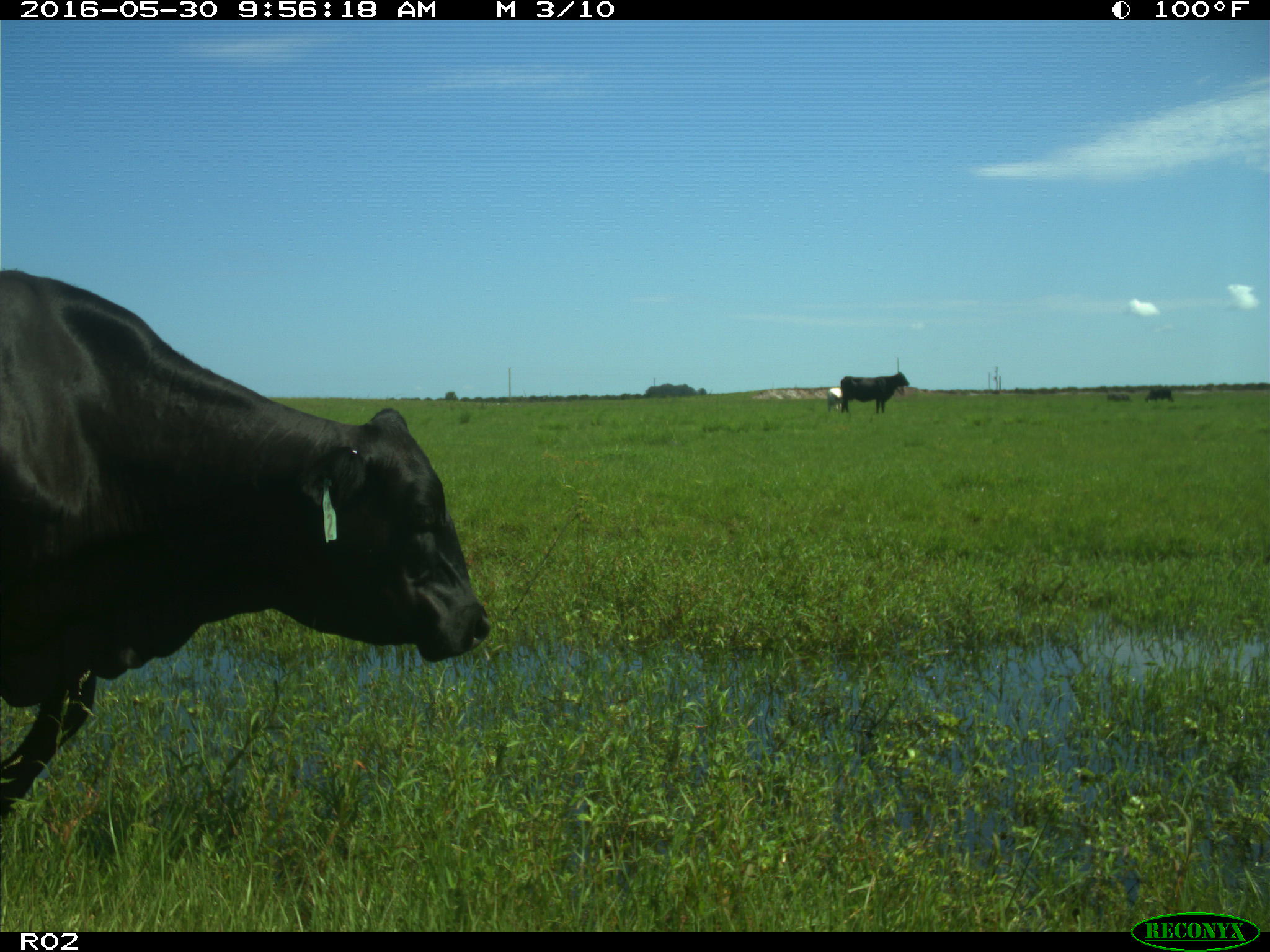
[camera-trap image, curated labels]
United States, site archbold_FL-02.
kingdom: Animalia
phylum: Chordata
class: Mammalia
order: Artiodactyla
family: Bovidae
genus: Bos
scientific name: Bos taurus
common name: domestic cow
Bos taurus (domestic cow).